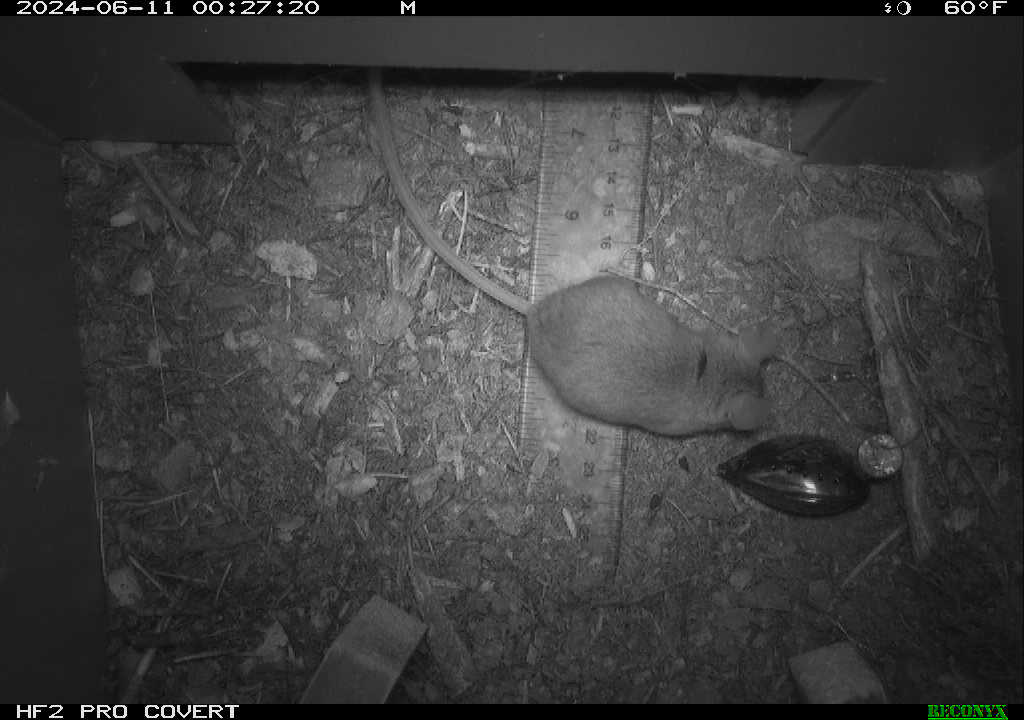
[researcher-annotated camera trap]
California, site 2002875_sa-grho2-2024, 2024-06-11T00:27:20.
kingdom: Animalia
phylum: Arthropoda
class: Insecta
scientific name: Insecta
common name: insect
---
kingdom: Animalia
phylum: Chordata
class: Mammalia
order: Rodentia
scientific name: Rodentia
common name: mouse species